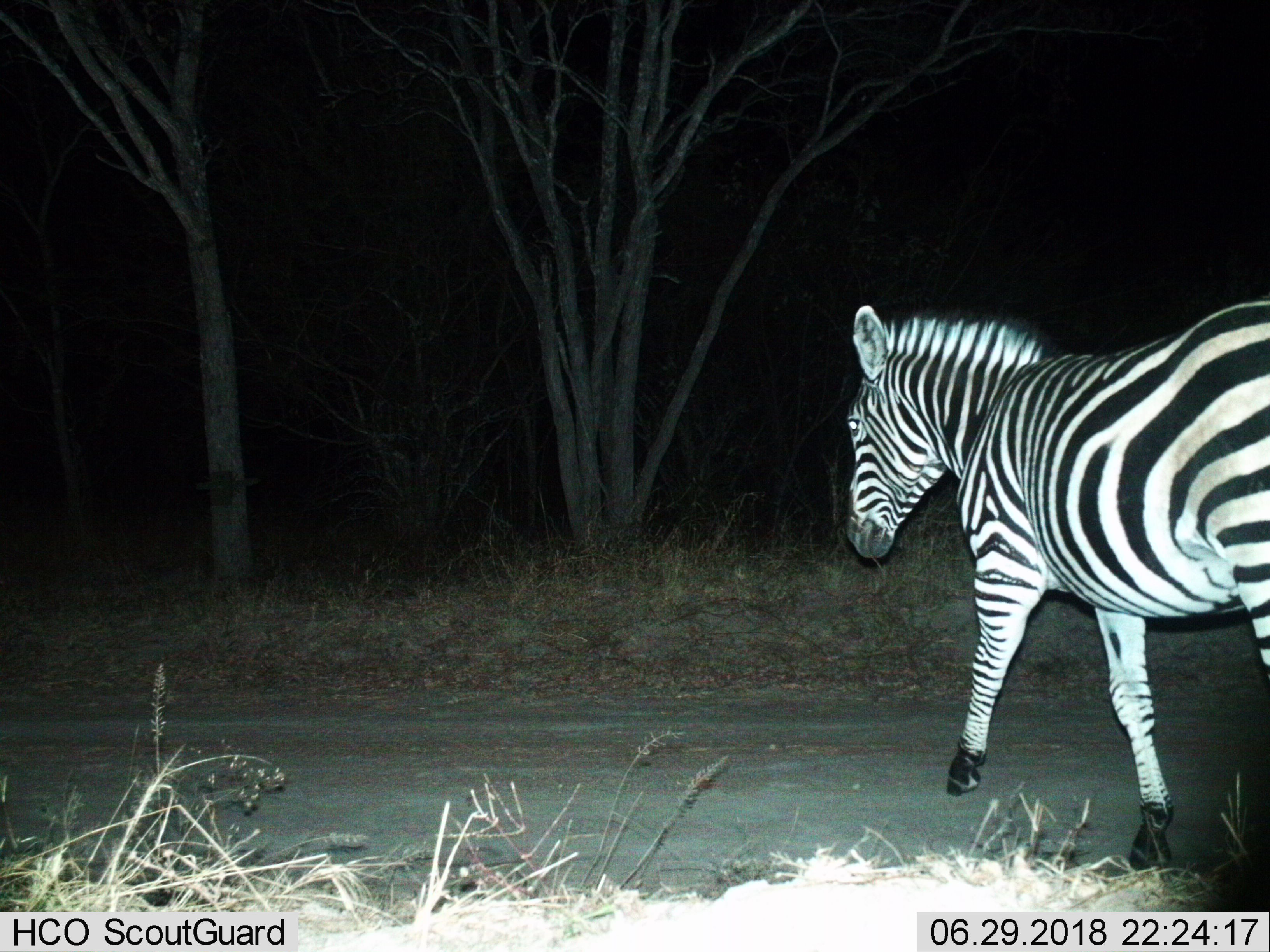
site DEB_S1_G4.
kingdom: Animalia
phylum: Chordata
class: Mammalia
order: Perissodactyla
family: Equidae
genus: Equus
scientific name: Equus quagga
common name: plains zebra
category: zebraplains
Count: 1.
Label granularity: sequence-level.